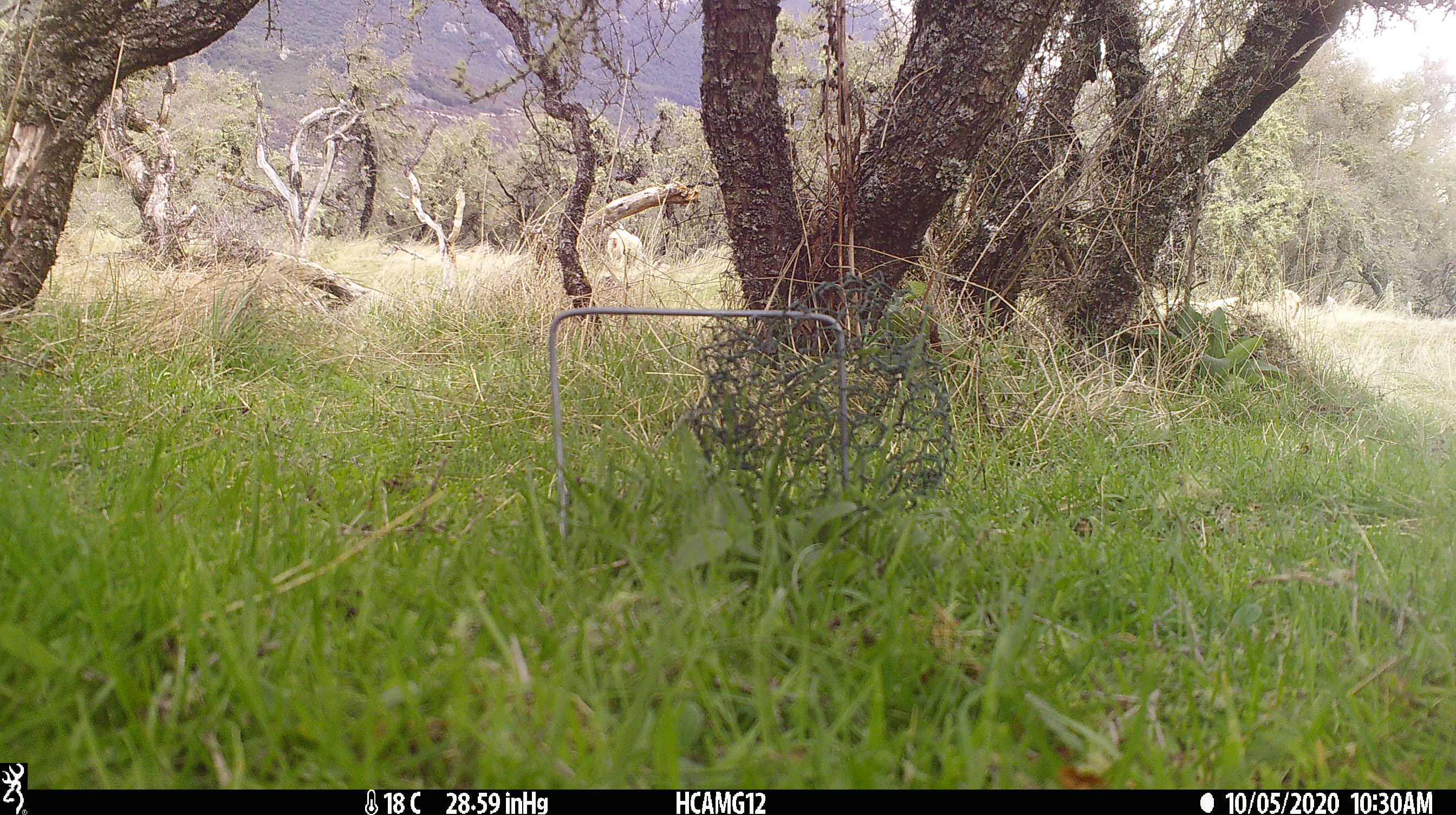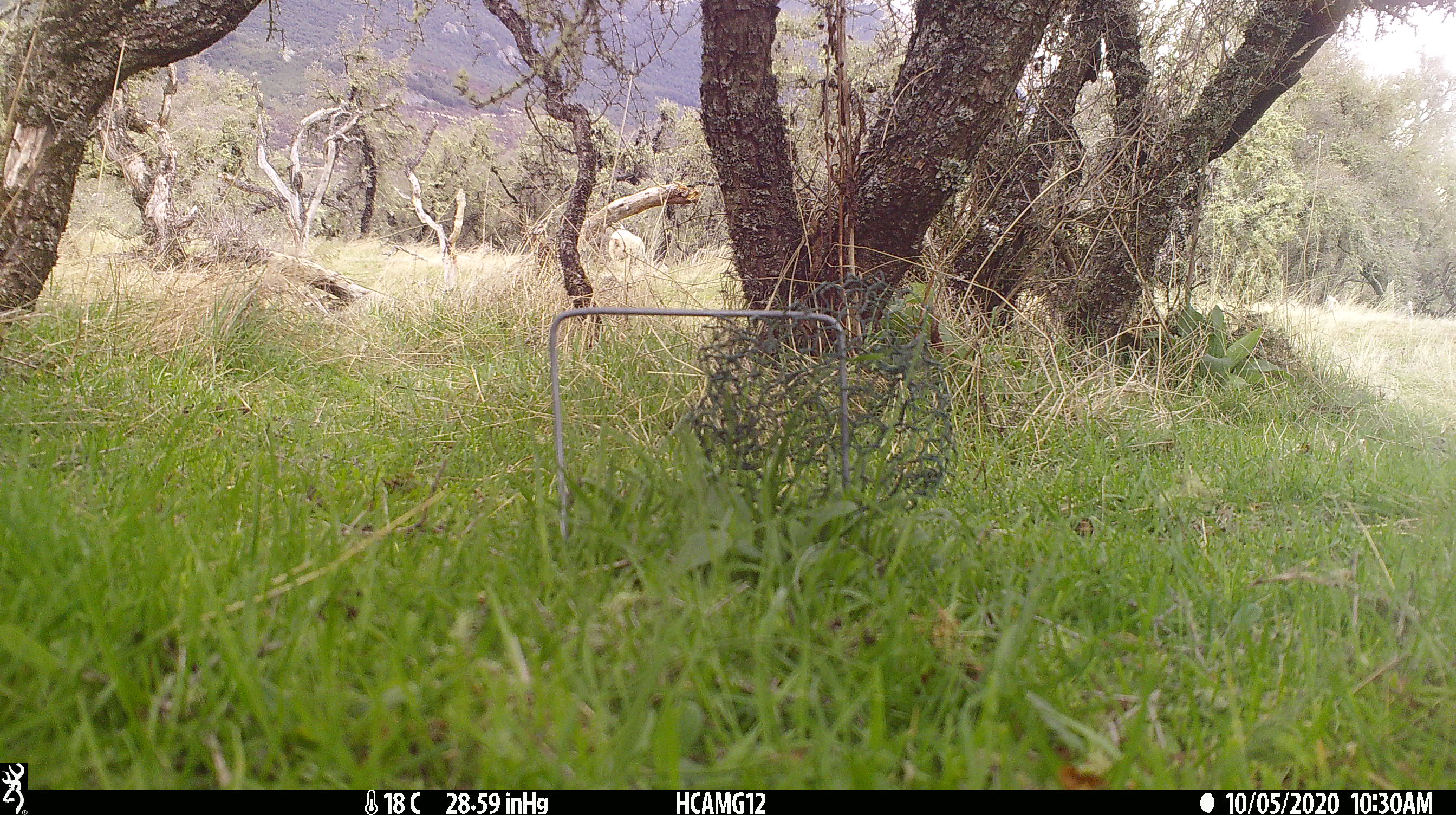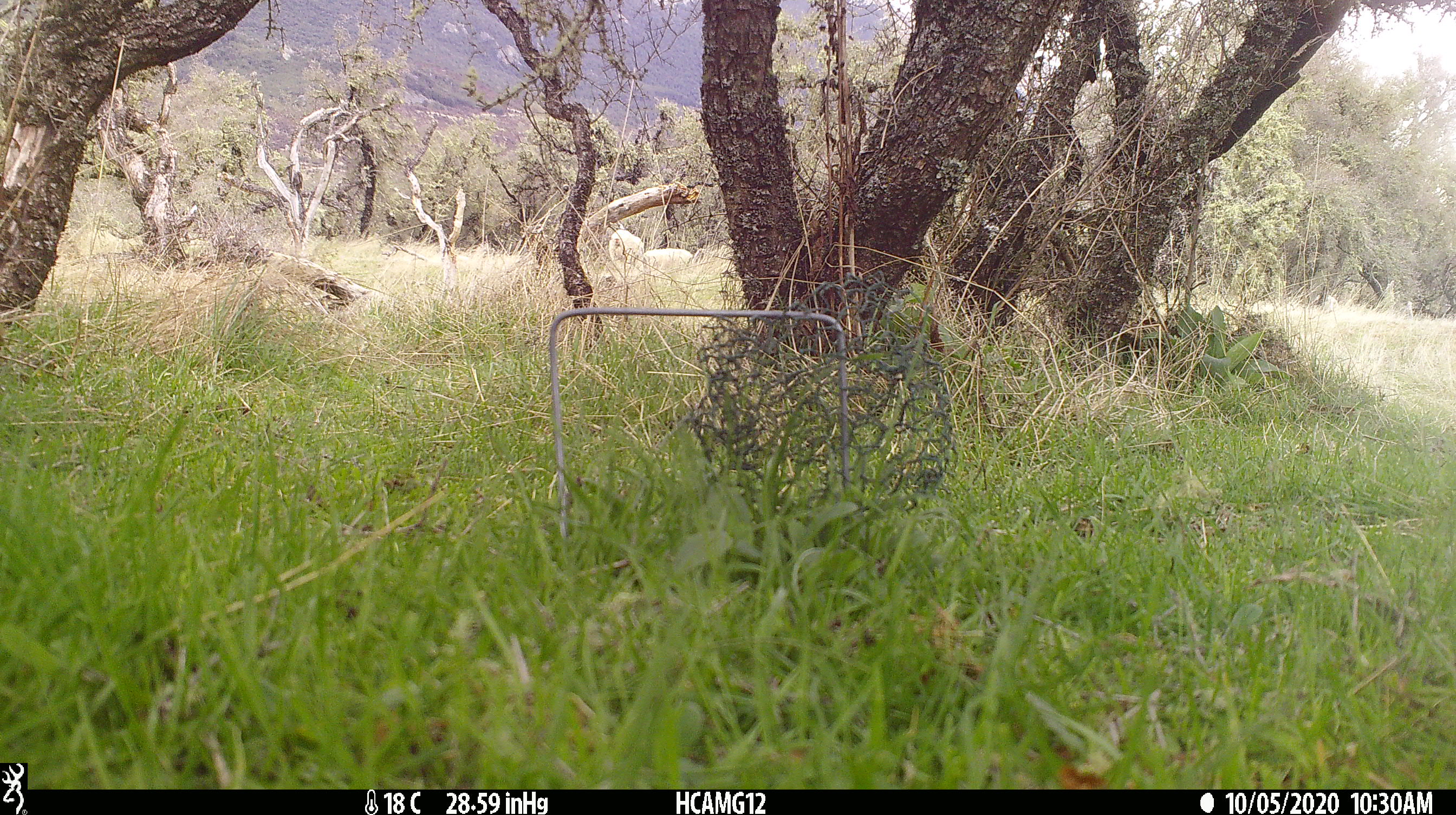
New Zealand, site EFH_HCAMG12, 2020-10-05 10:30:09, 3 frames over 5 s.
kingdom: Animalia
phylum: Chordata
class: Mammalia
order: Artiodactyla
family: Bovidae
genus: Ovis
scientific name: Ovis aries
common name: domestic sheep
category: sheep